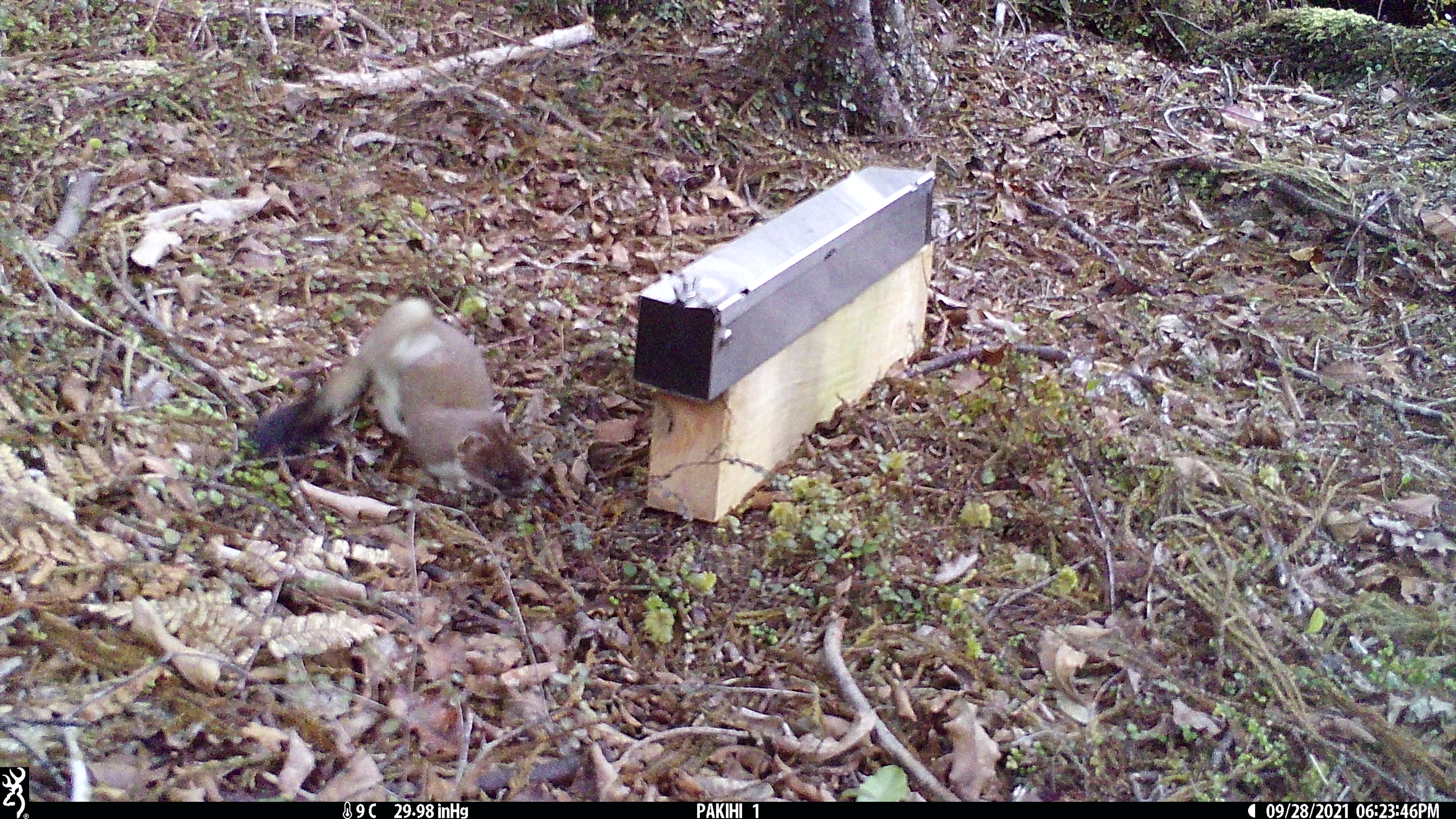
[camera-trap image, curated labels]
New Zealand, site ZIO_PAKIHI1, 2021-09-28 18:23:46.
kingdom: Animalia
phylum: Chordata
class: Mammalia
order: Carnivora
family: Mustelidae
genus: Mustela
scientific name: Mustela erminea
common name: stoat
Stoat (Mustela erminea).